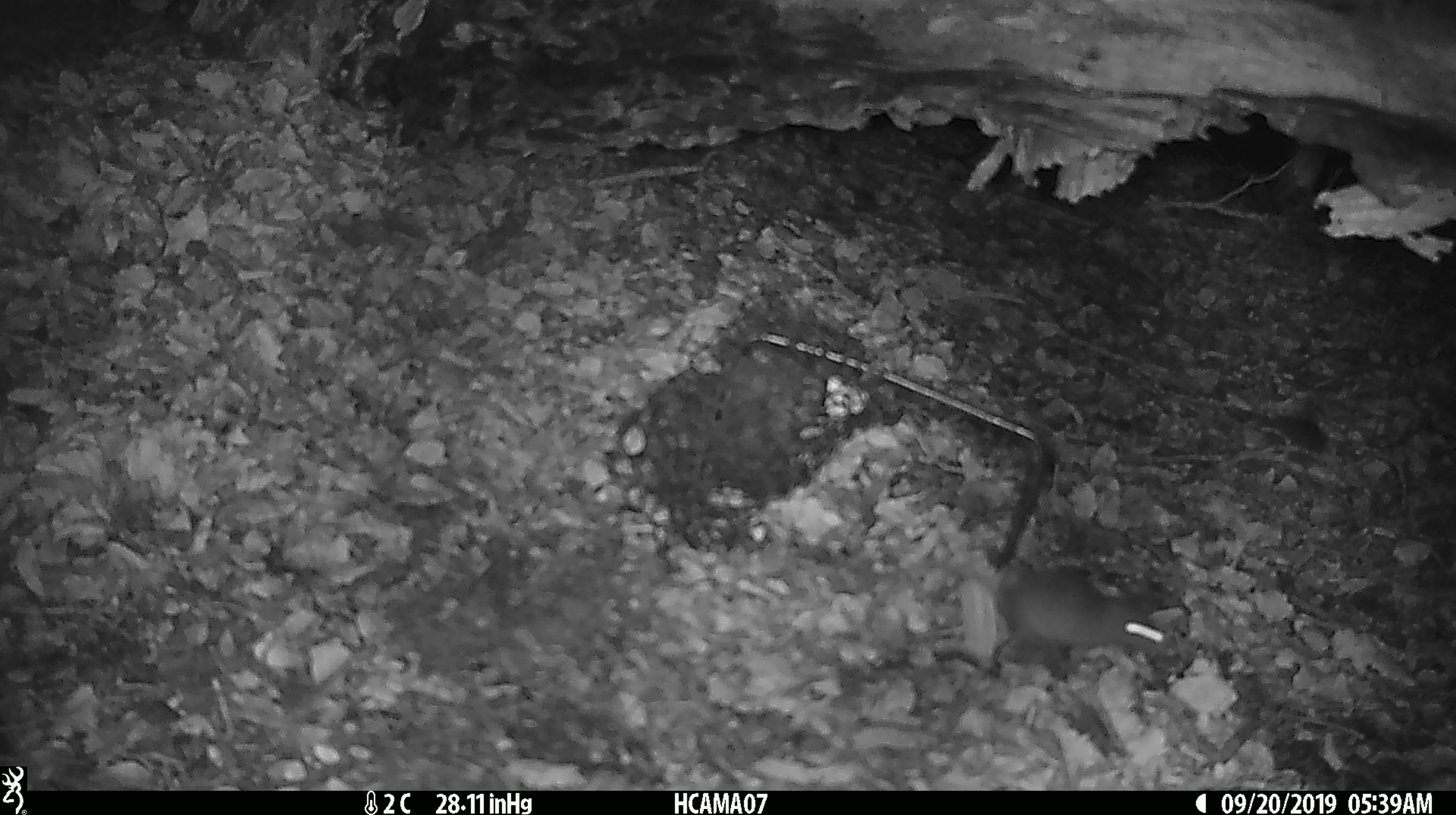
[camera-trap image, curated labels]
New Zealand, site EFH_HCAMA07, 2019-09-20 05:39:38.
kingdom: Animalia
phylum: Chordata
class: Mammalia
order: Rodentia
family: Muridae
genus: Mus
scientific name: Mus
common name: mouse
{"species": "mouse (Mus)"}